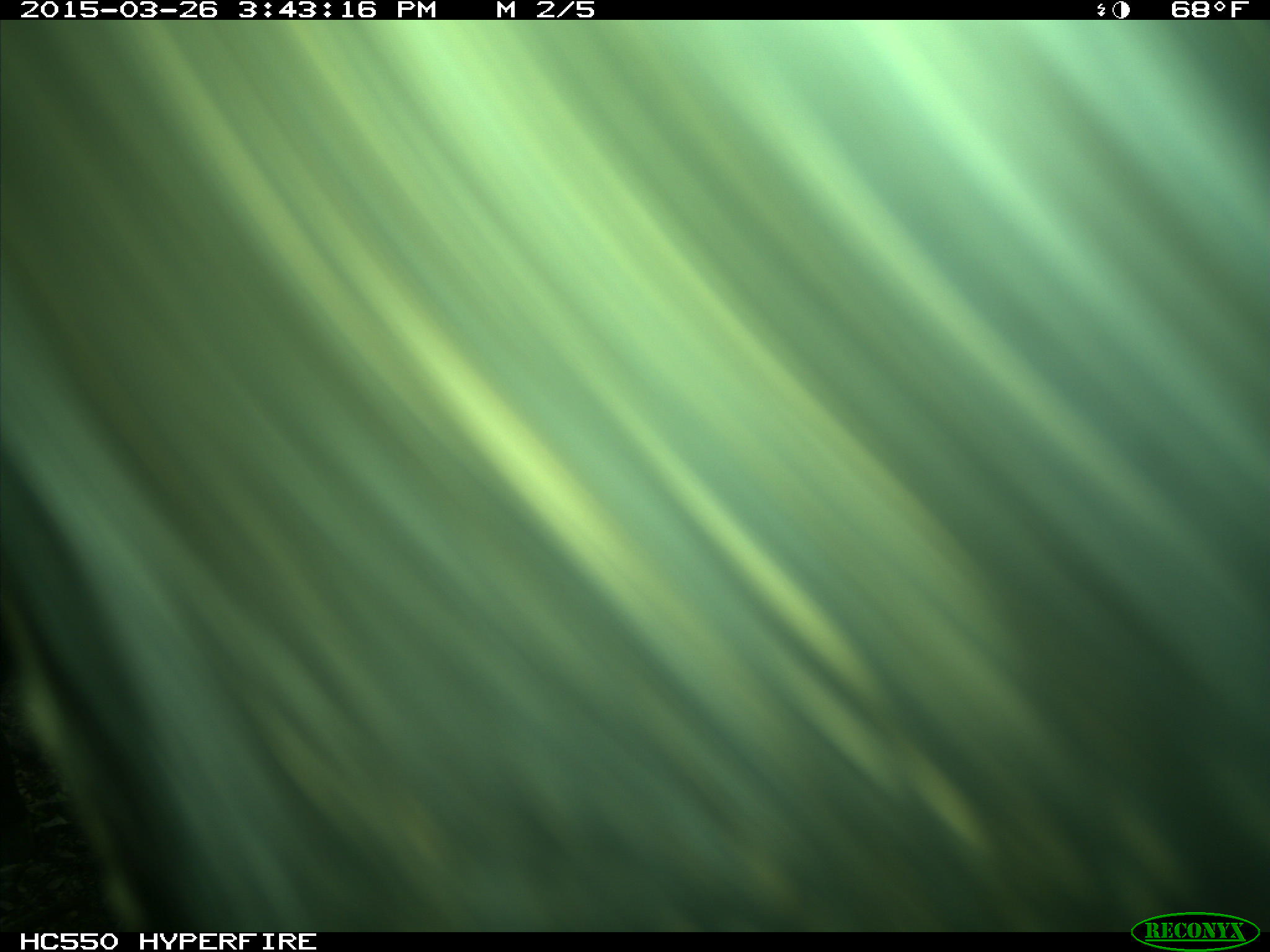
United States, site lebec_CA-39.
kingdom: Animalia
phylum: Chordata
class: Mammalia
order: Artiodactyla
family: Bovidae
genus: Bos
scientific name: Bos taurus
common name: domestic cow